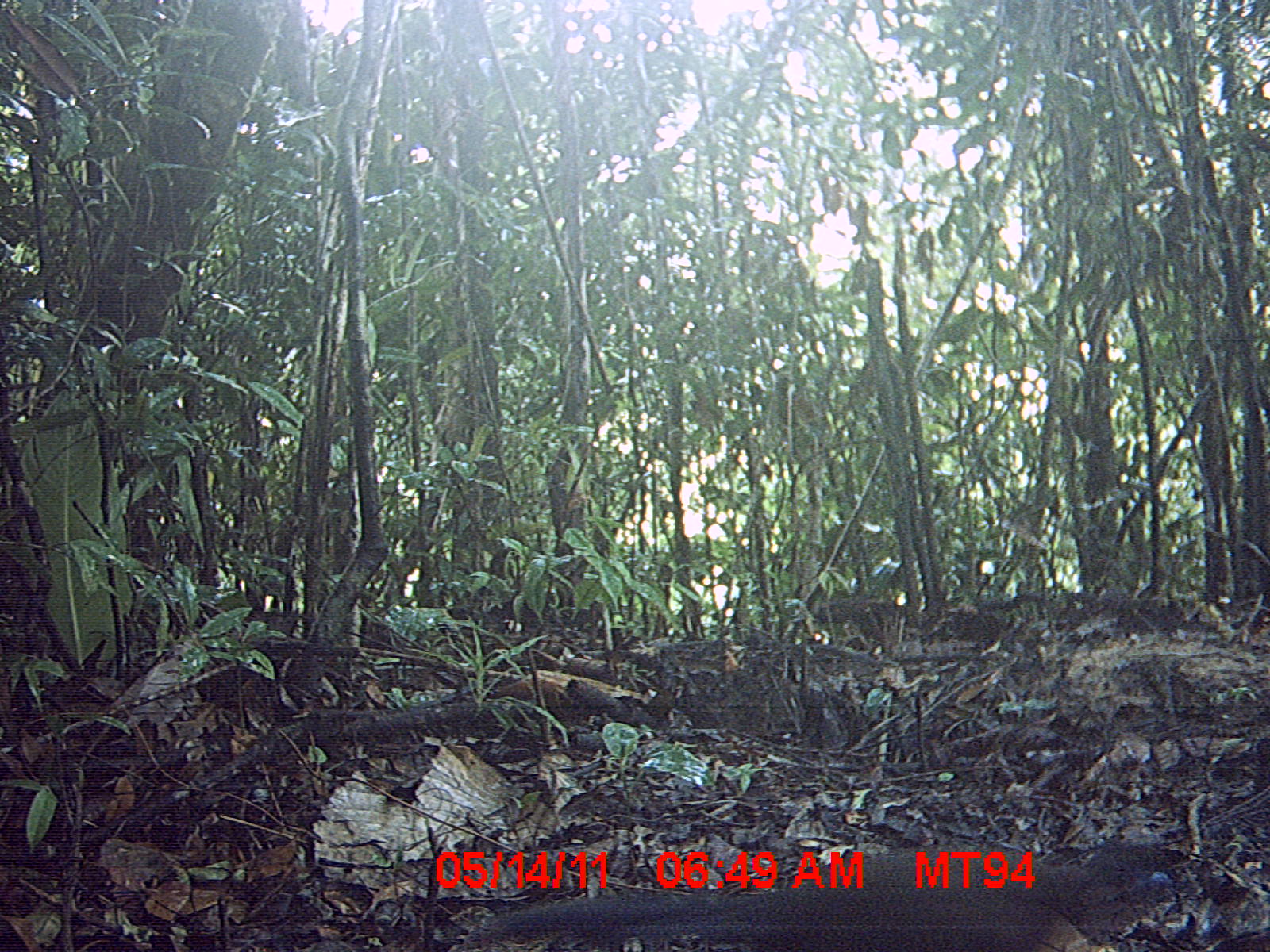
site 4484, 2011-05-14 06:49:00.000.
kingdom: Animalia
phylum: Chordata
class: Aves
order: Cuculiformes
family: Cuculidae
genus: Coua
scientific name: Coua serriana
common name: red-breasted coua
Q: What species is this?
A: Coua serriana (red-breasted coua).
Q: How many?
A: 1.